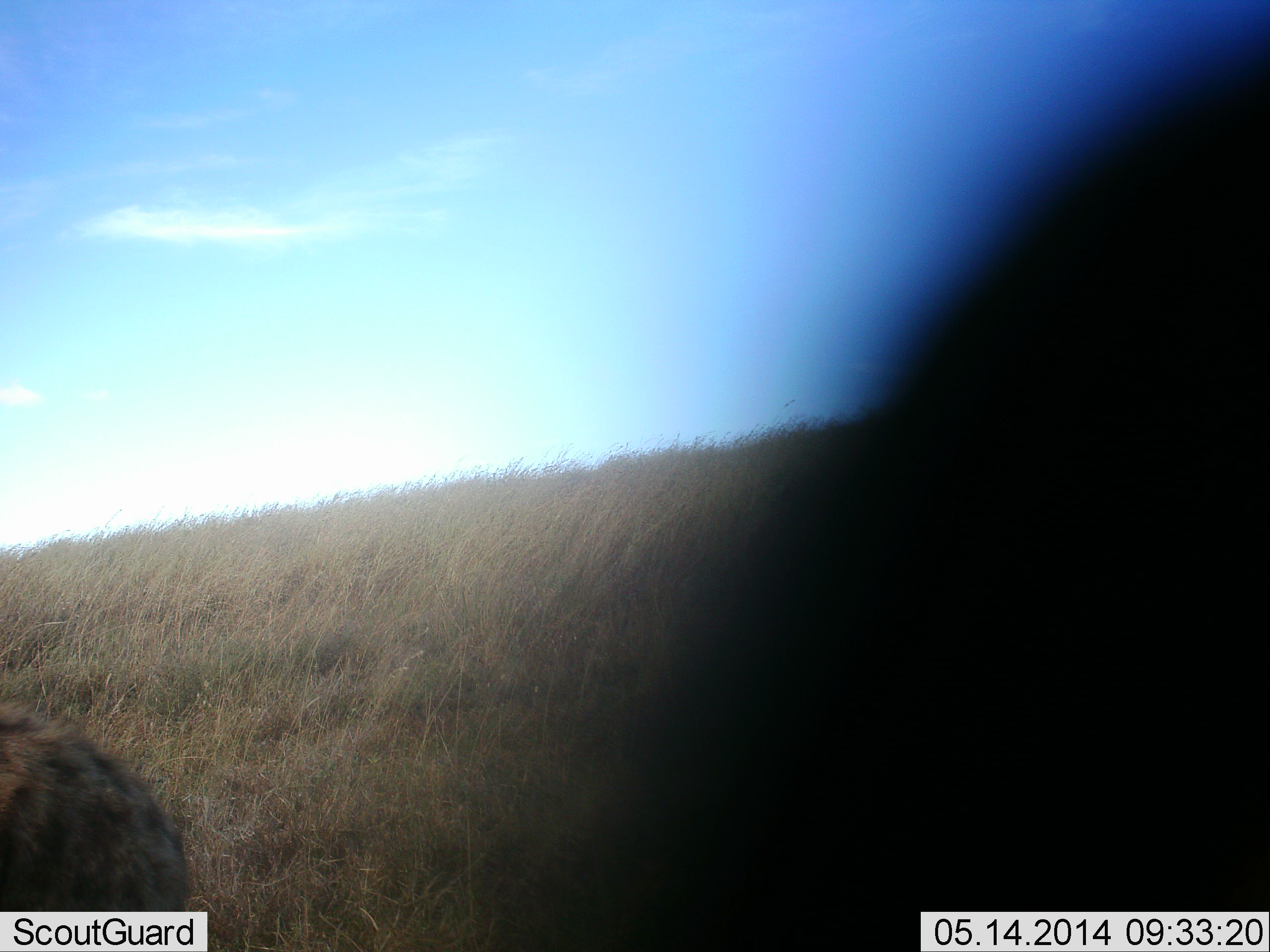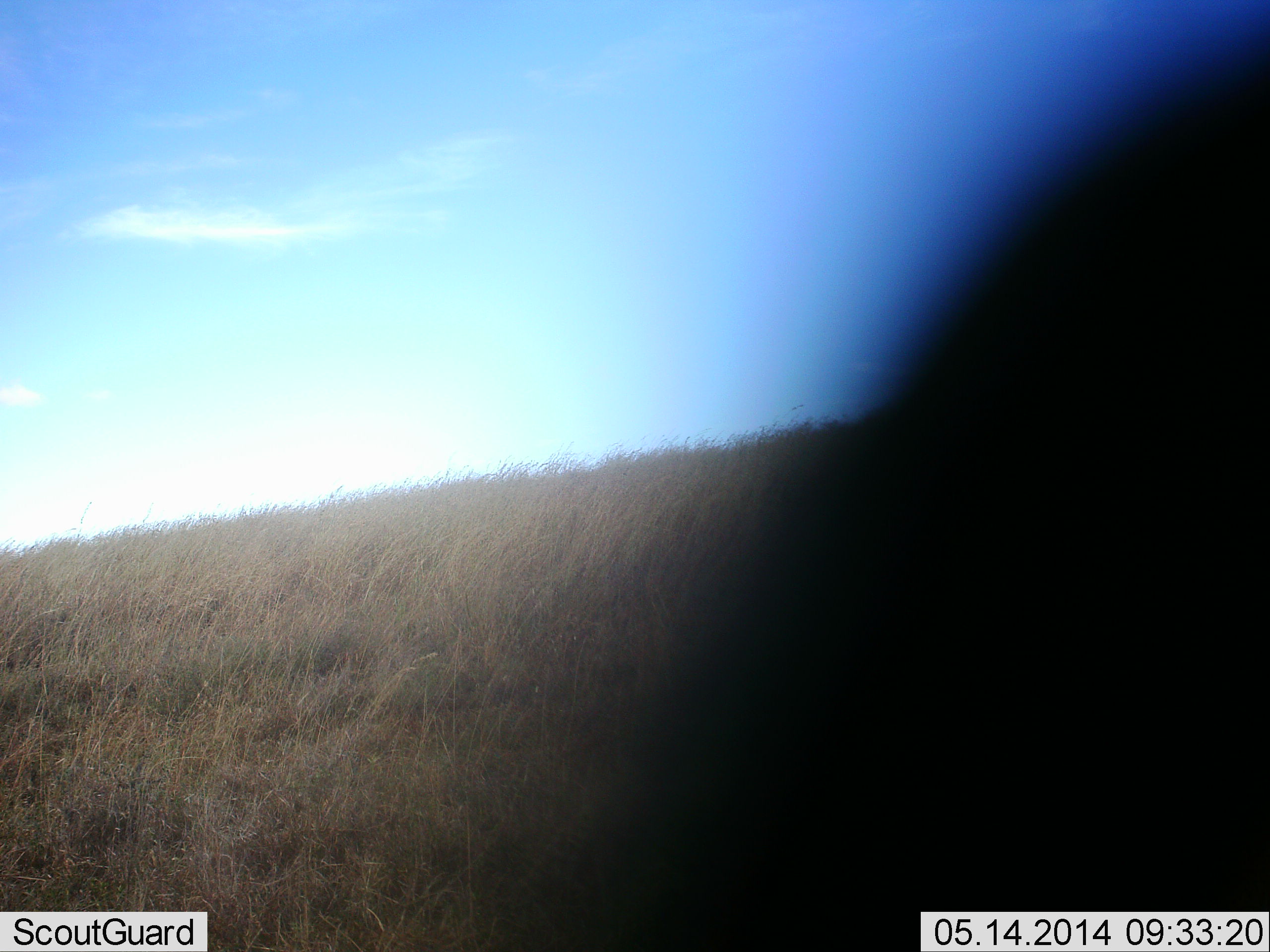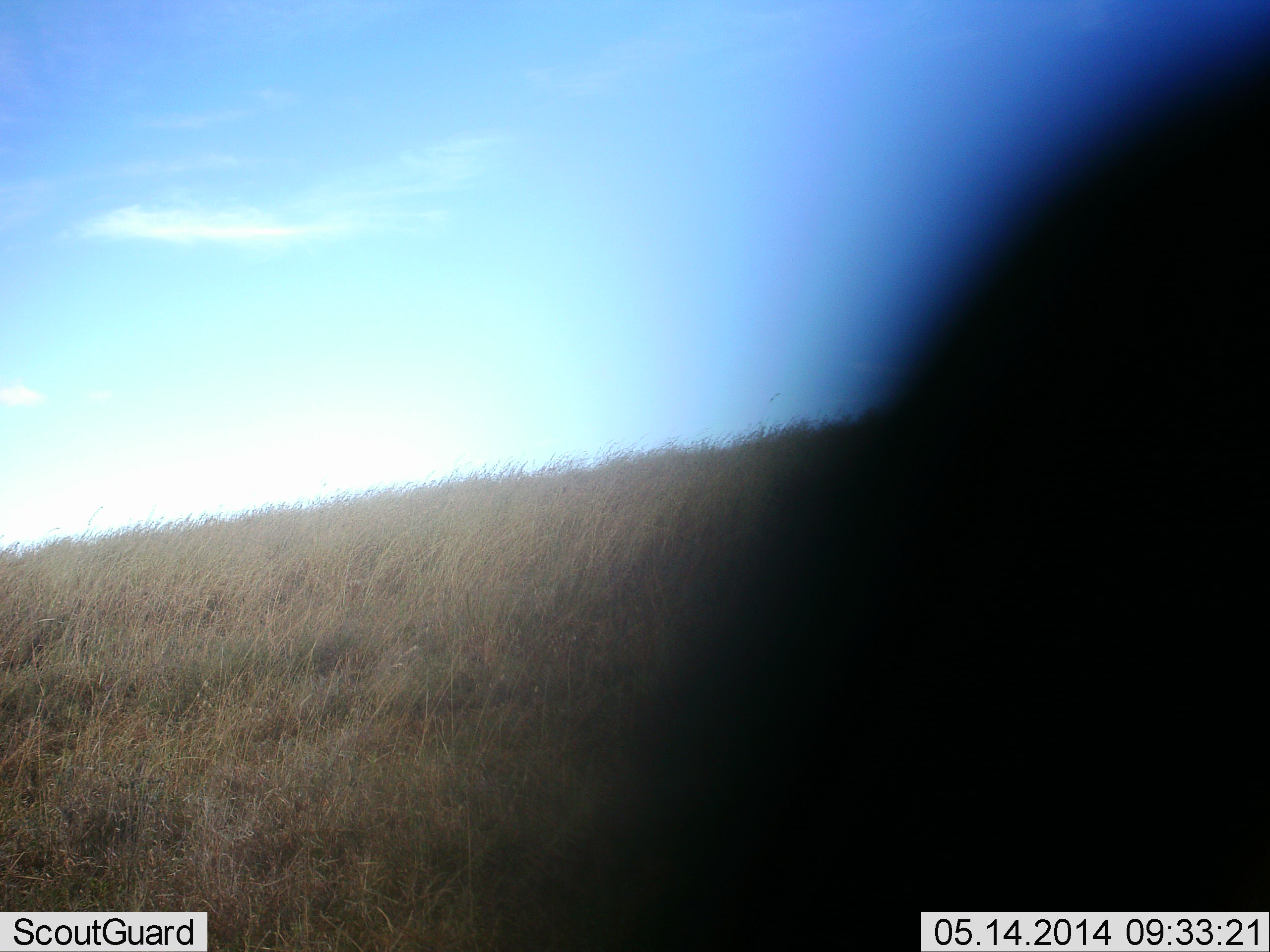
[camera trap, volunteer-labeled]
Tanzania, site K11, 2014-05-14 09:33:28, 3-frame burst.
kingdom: Animalia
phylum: Chordata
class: Mammalia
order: Carnivora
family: Hyaenidae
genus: Crocuta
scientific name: Crocuta crocuta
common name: spotted hyena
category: hyenaspotted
Hyenaspotted (spotted hyena) (Crocuta crocuta), count 1. Behavior (volunteer vote fractions): standing 27%, resting 0%, moving 82%, interacting 0%. Young present (vote fraction): 0%. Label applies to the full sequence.